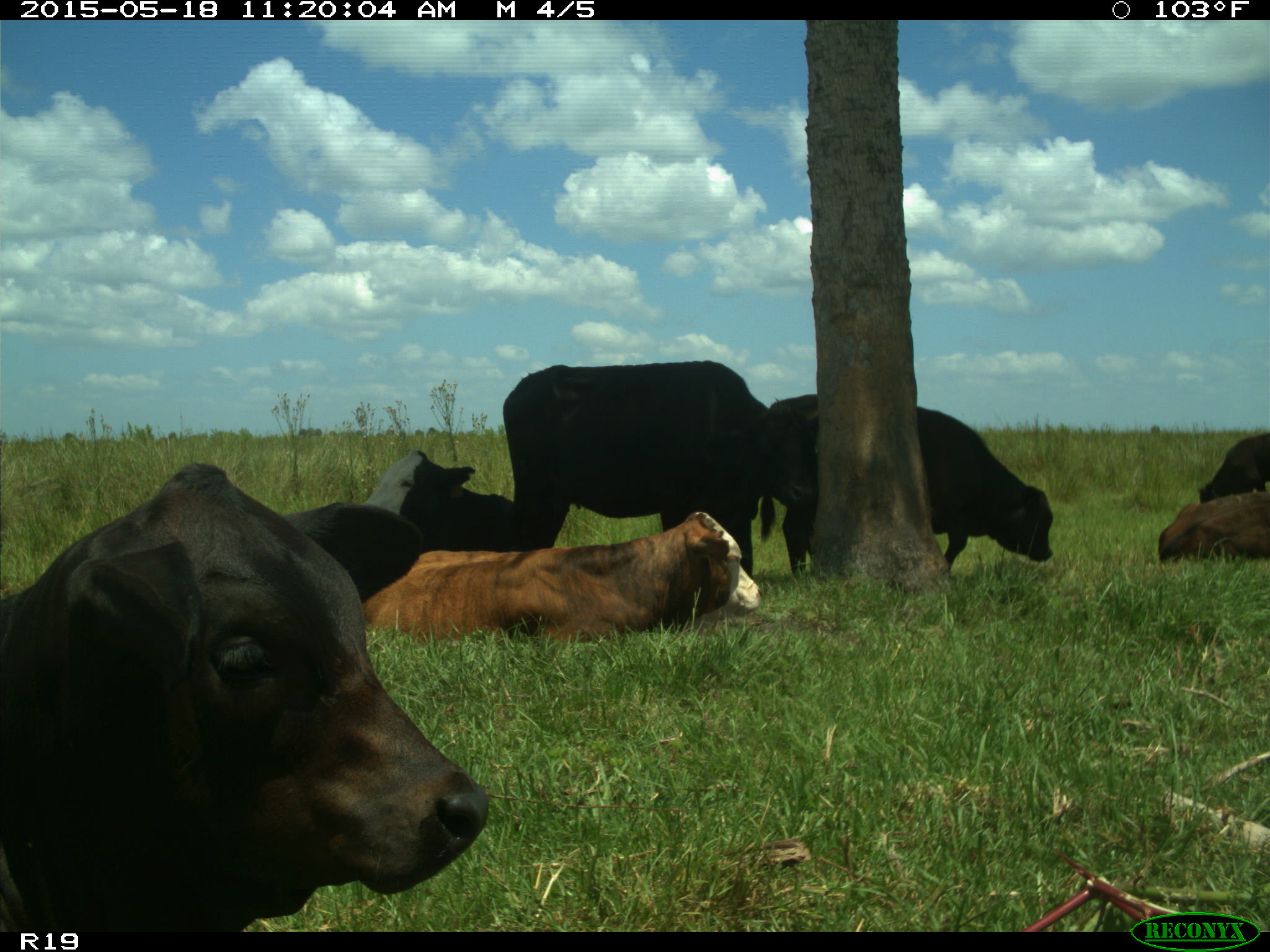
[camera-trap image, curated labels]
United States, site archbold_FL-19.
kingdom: Animalia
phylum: Chordata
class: Mammalia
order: Artiodactyla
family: Bovidae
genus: Bos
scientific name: Bos taurus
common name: domestic cow